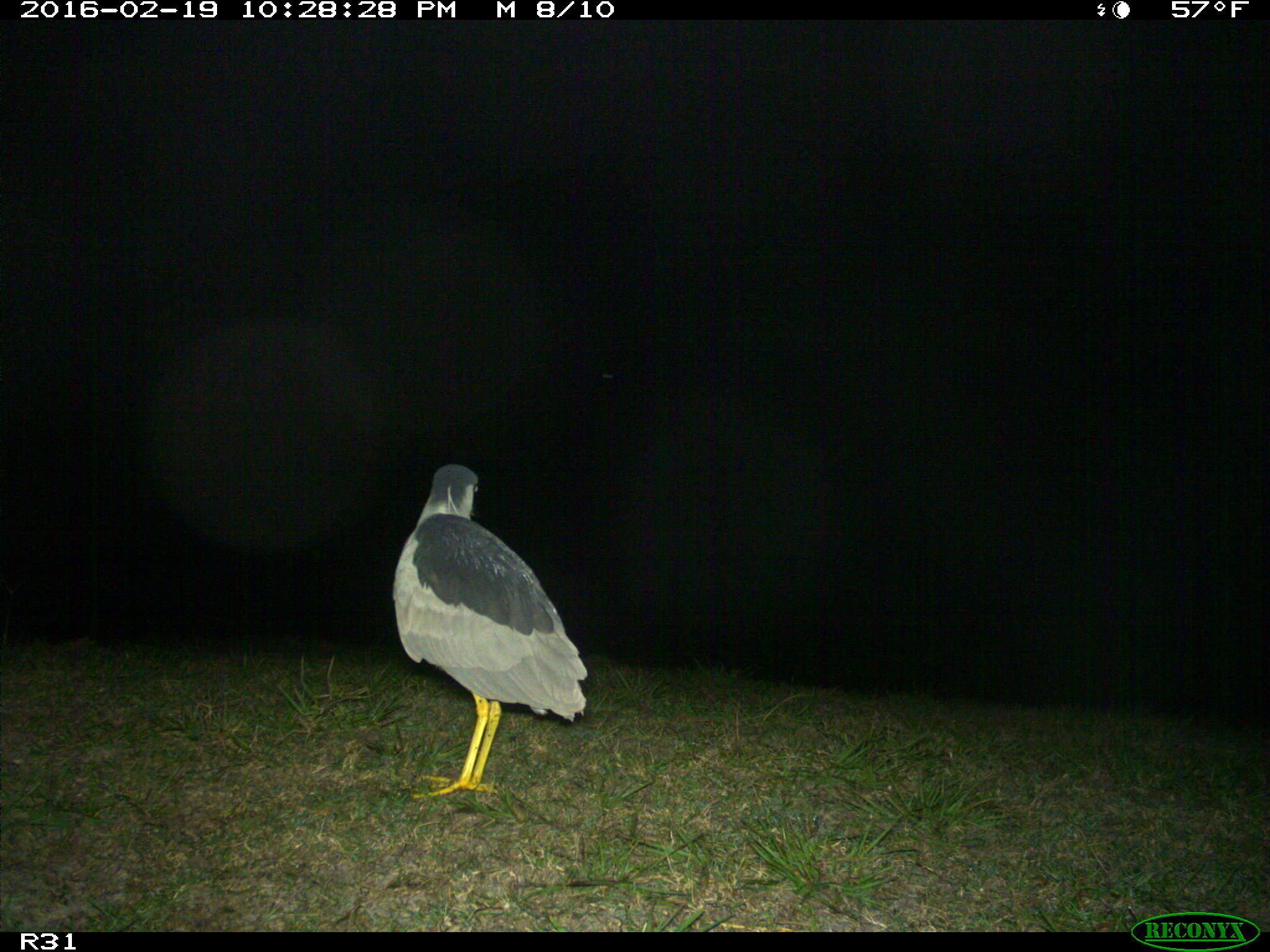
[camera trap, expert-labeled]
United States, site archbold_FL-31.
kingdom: Animalia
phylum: Chordata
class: Aves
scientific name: Aves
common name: birds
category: unidentified bird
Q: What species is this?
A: Unidentified bird (birds) (Aves).